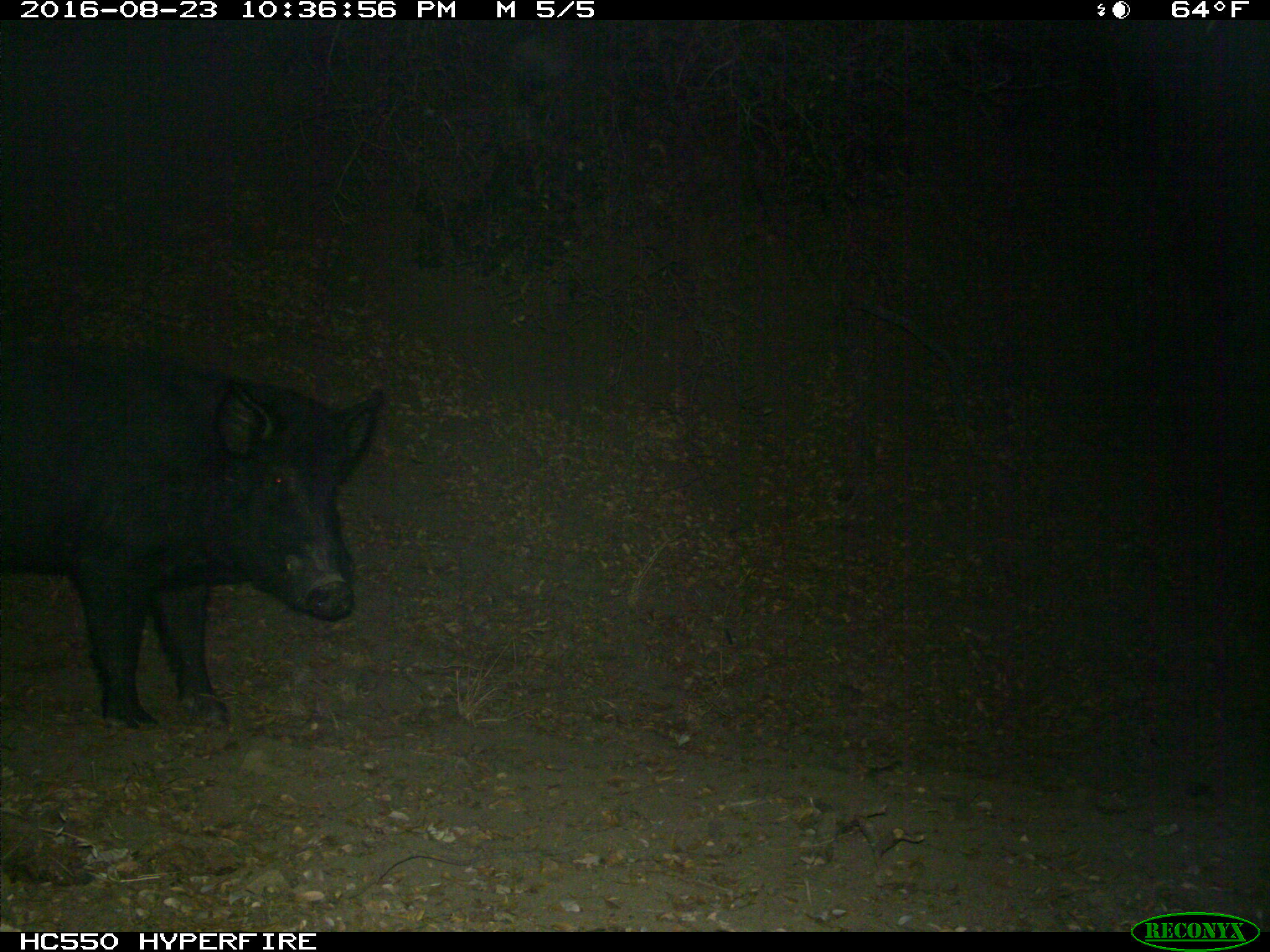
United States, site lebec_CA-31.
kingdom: Animalia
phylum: Chordata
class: Mammalia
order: Artiodactyla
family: Suidae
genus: Sus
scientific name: Sus scrofa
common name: wild boar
Sus scrofa (wild boar).